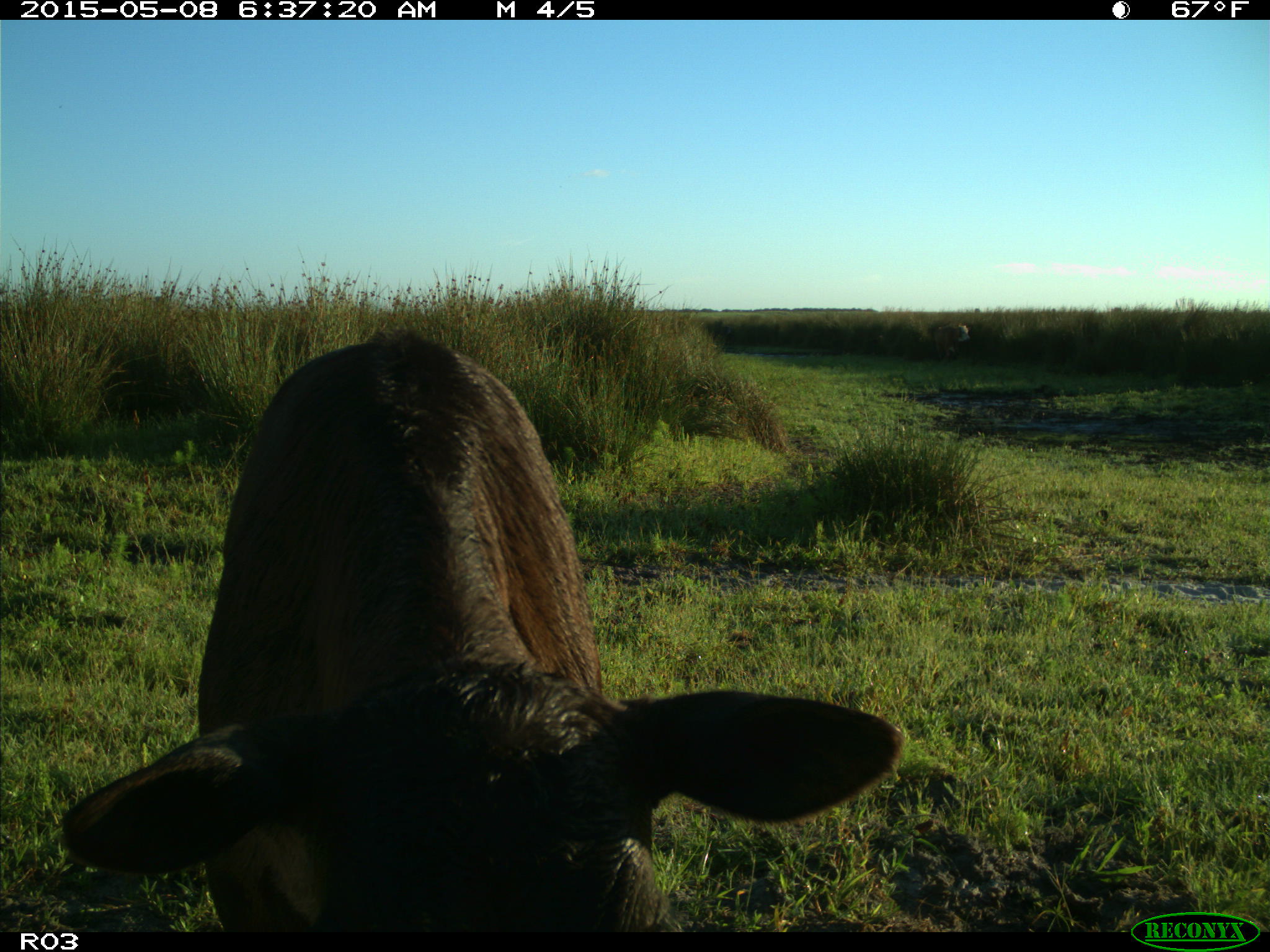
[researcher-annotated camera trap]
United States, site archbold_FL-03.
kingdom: Animalia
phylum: Chordata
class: Mammalia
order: Artiodactyla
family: Bovidae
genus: Bos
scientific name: Bos taurus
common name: domestic cow